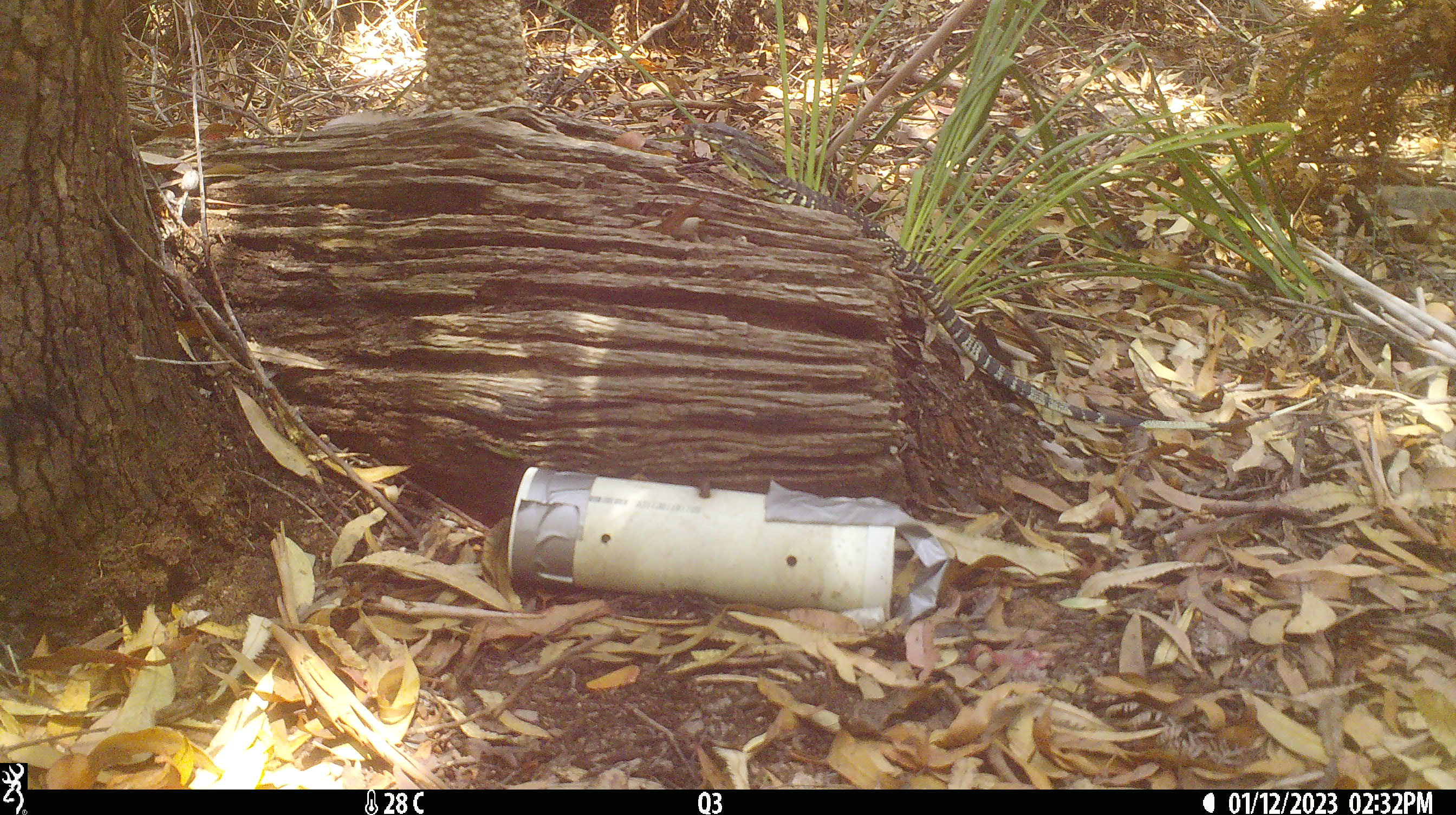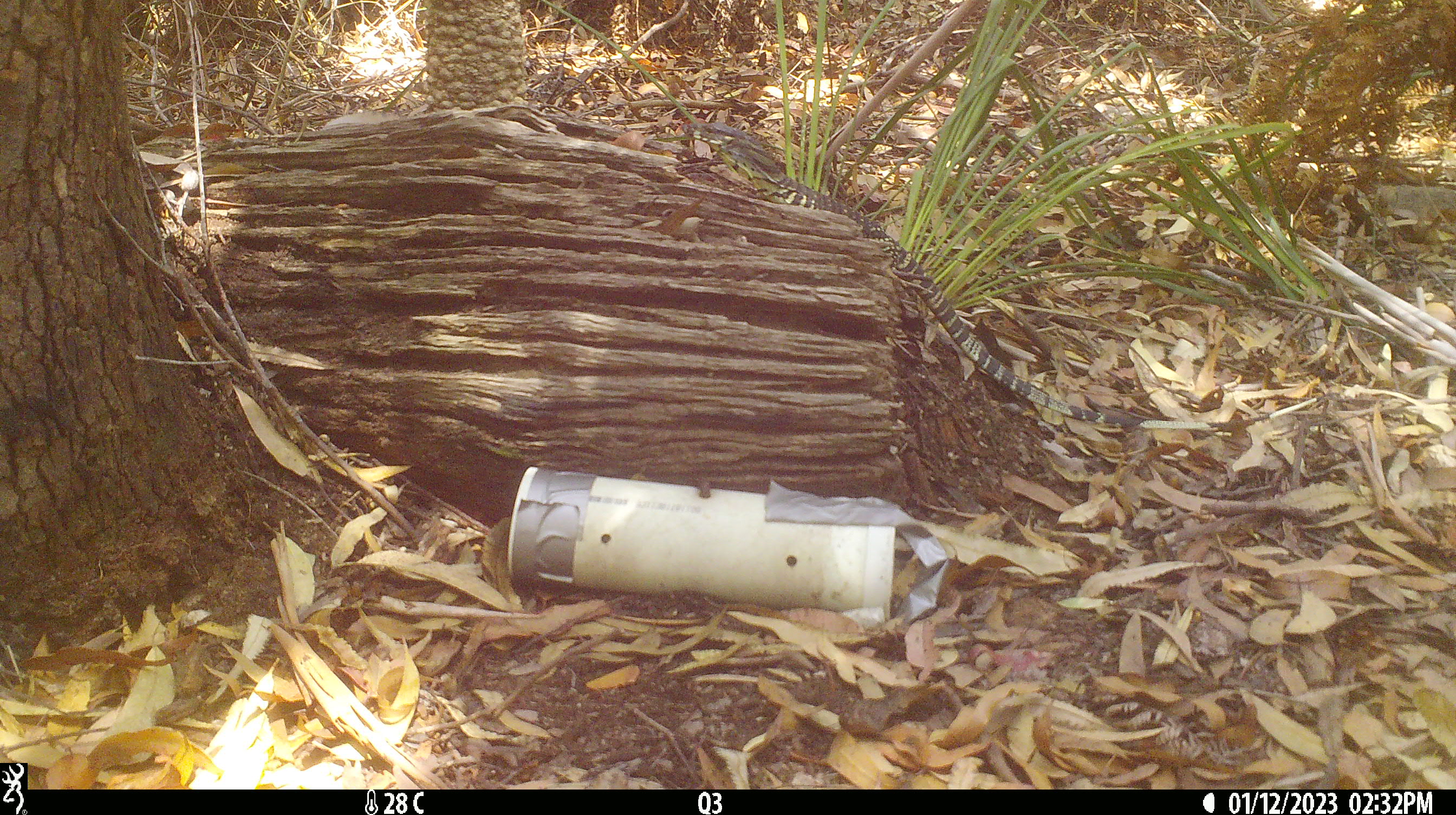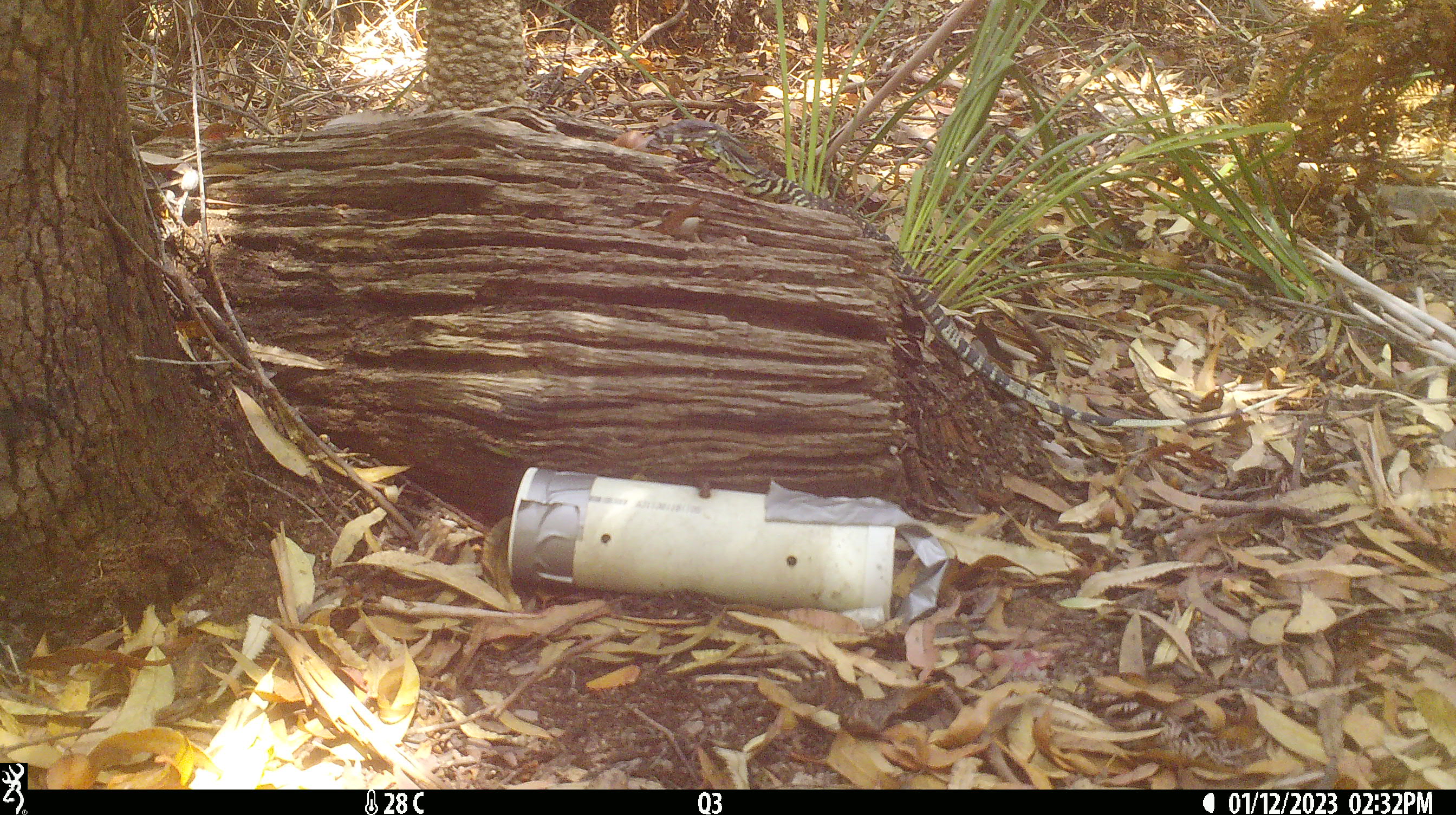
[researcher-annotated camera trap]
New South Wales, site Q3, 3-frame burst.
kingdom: Animalia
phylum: Chordata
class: Reptilia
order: Squamata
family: Varanidae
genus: Varanus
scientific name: Varanus varius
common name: lace monitor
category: goanna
Goanna (lace monitor) (Varanus varius).